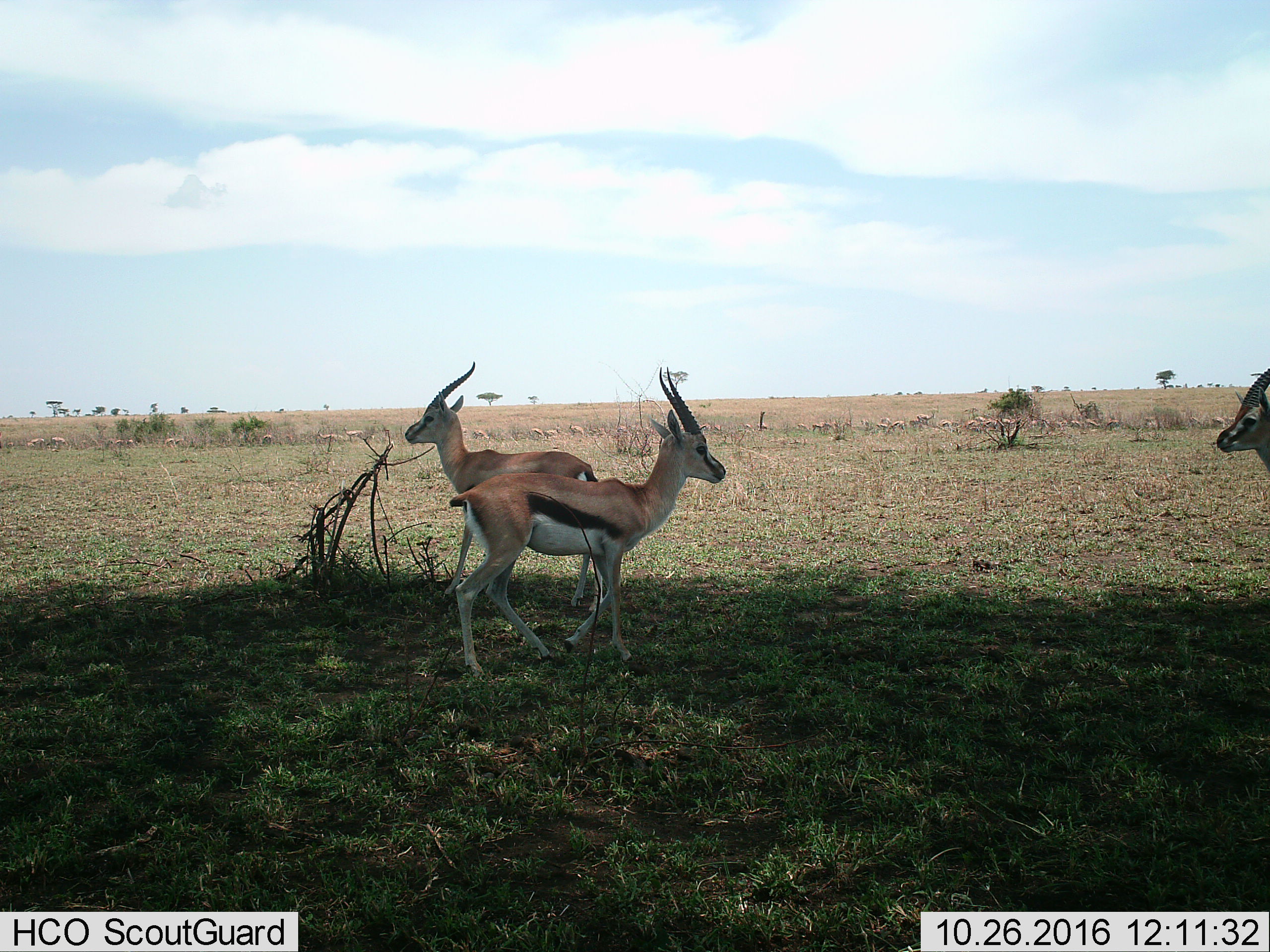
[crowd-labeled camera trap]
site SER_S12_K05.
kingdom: Animalia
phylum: Chordata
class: Mammalia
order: Artiodactyla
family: Bovidae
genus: Eudorcas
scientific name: Eudorcas thomsonii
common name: thomson's gazelle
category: gazellethomsons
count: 11-50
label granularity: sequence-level